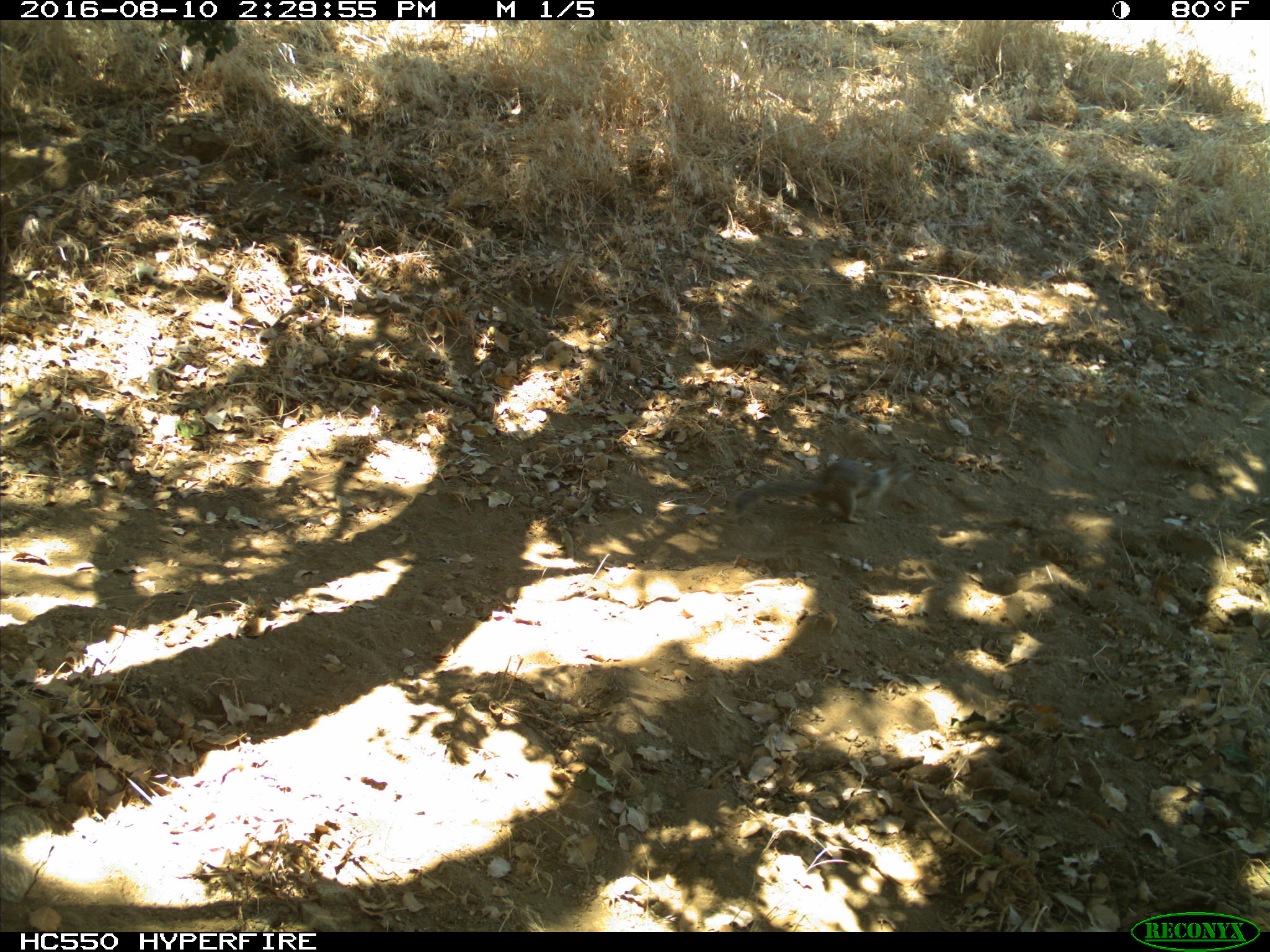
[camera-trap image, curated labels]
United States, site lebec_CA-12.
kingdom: Animalia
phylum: Chordata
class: Mammalia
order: Rodentia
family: Sciuridae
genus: Otospermophilus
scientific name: Otospermophilus beecheyi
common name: california ground squirrel